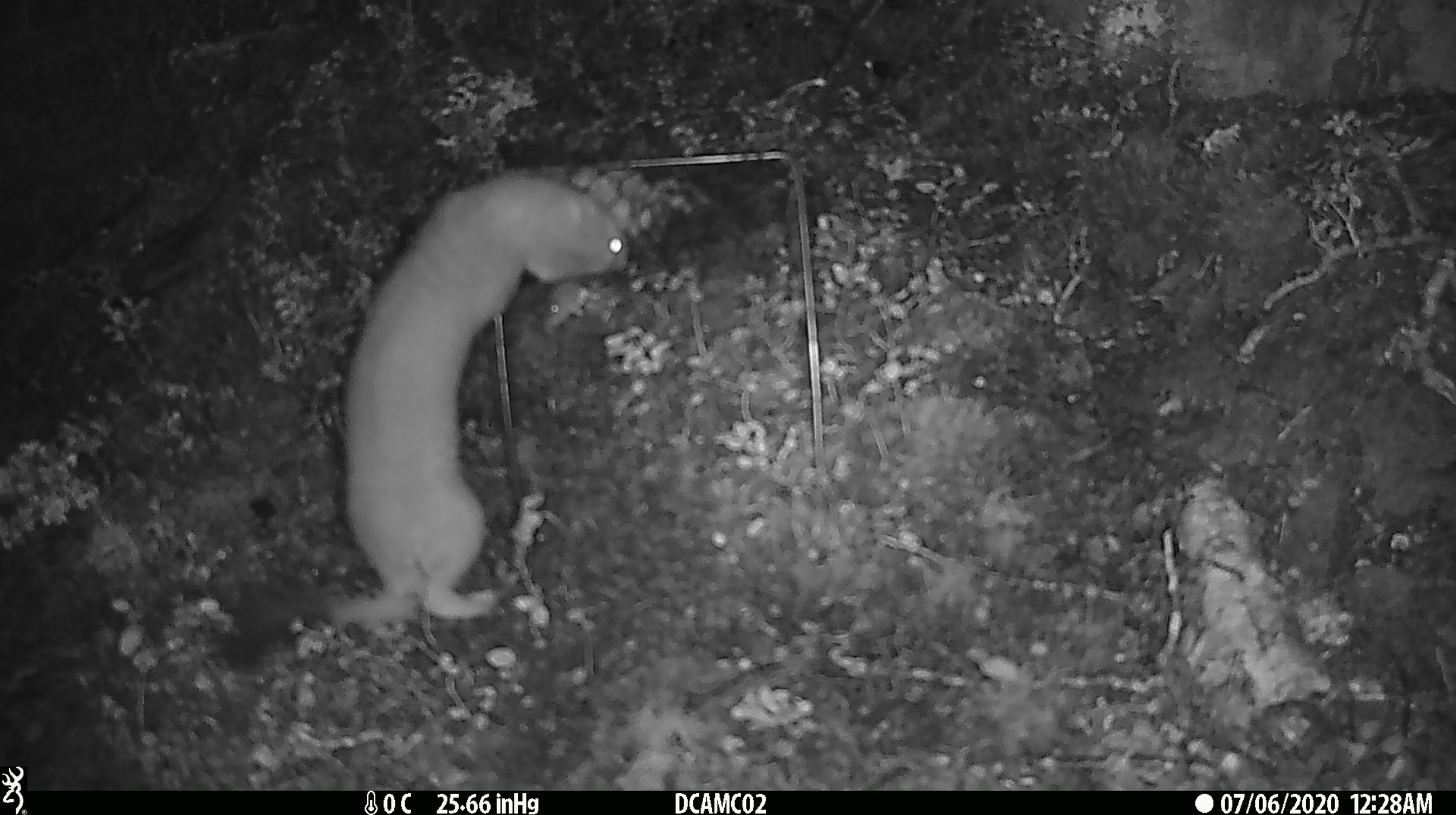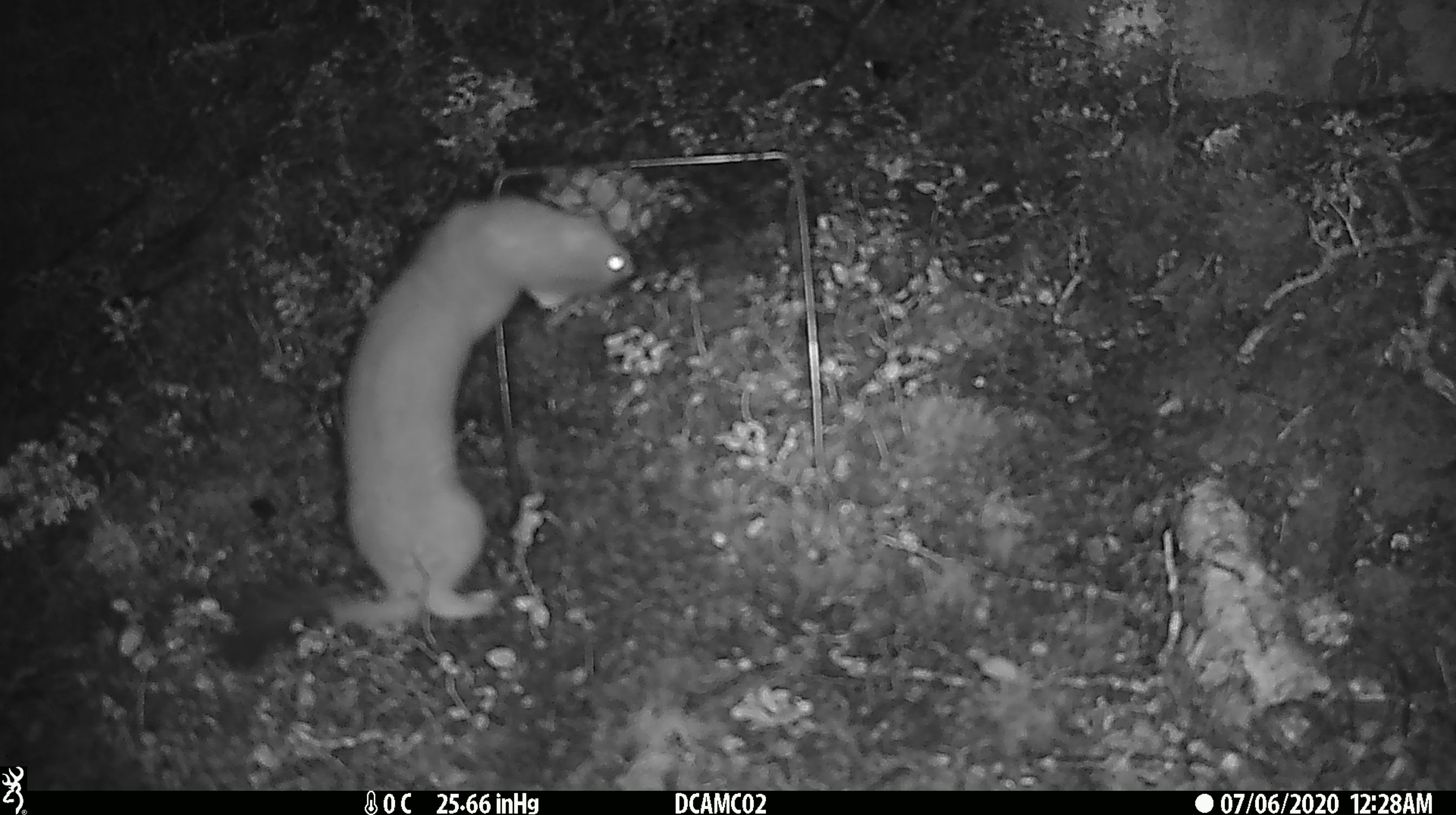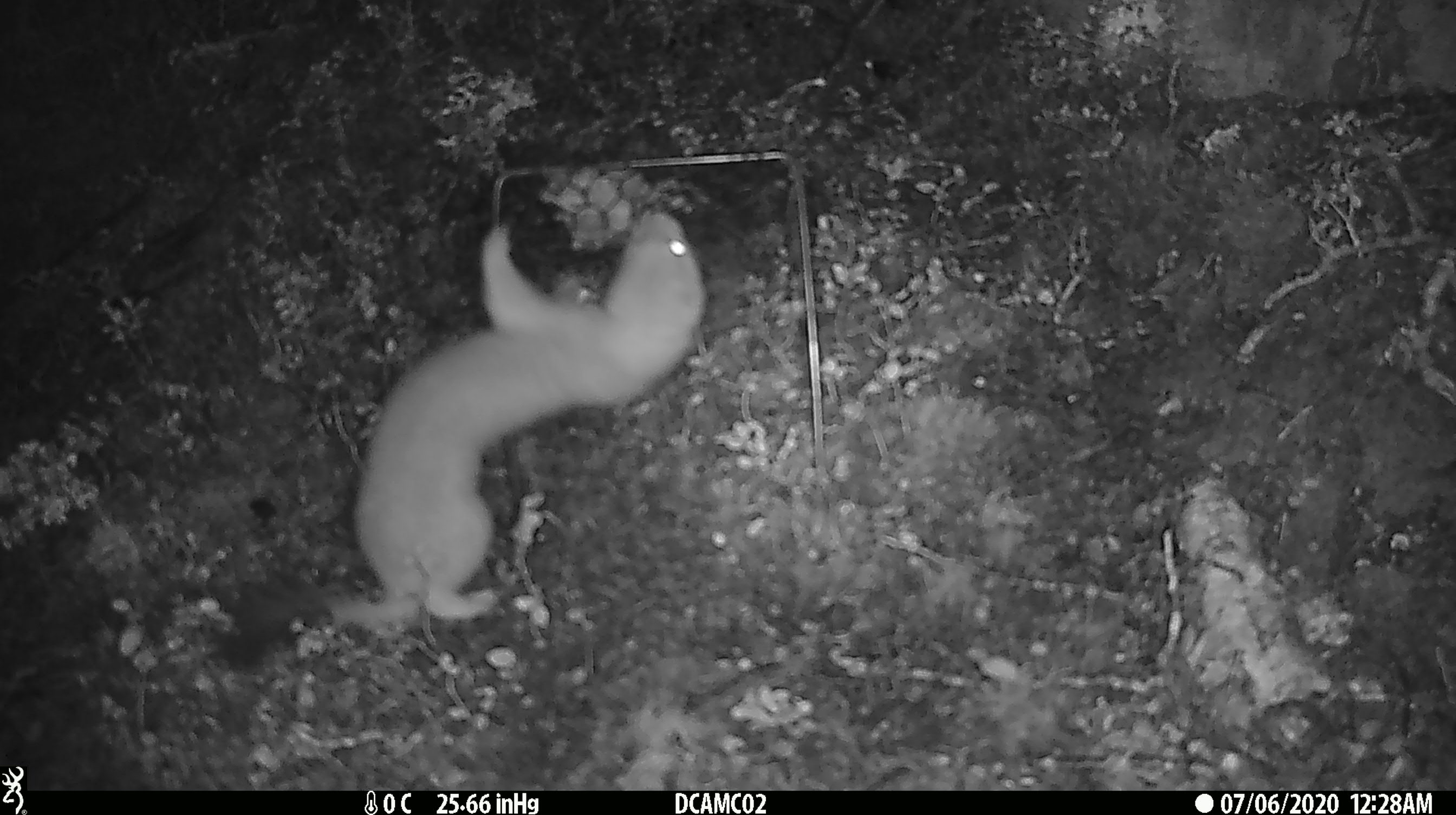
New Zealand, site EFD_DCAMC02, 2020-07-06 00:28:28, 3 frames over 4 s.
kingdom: Animalia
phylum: Chordata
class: Mammalia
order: Carnivora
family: Mustelidae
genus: Mustela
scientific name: Mustela erminea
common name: stoat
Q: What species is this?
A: Stoat (Mustela erminea).